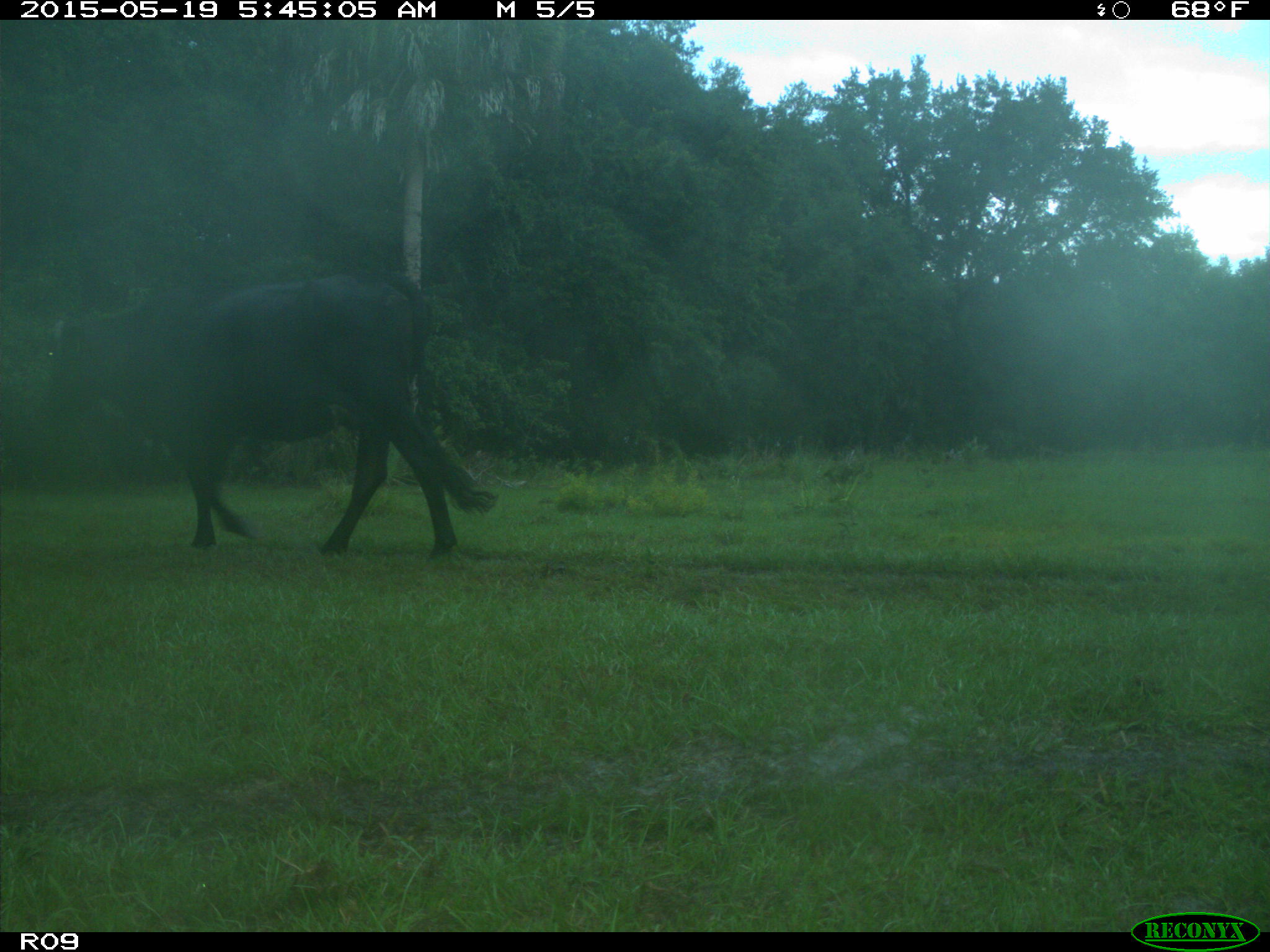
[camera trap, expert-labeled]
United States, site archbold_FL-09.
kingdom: Animalia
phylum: Chordata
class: Mammalia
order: Artiodactyla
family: Bovidae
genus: Bos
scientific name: Bos taurus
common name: domestic cow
Bos taurus (domestic cow).